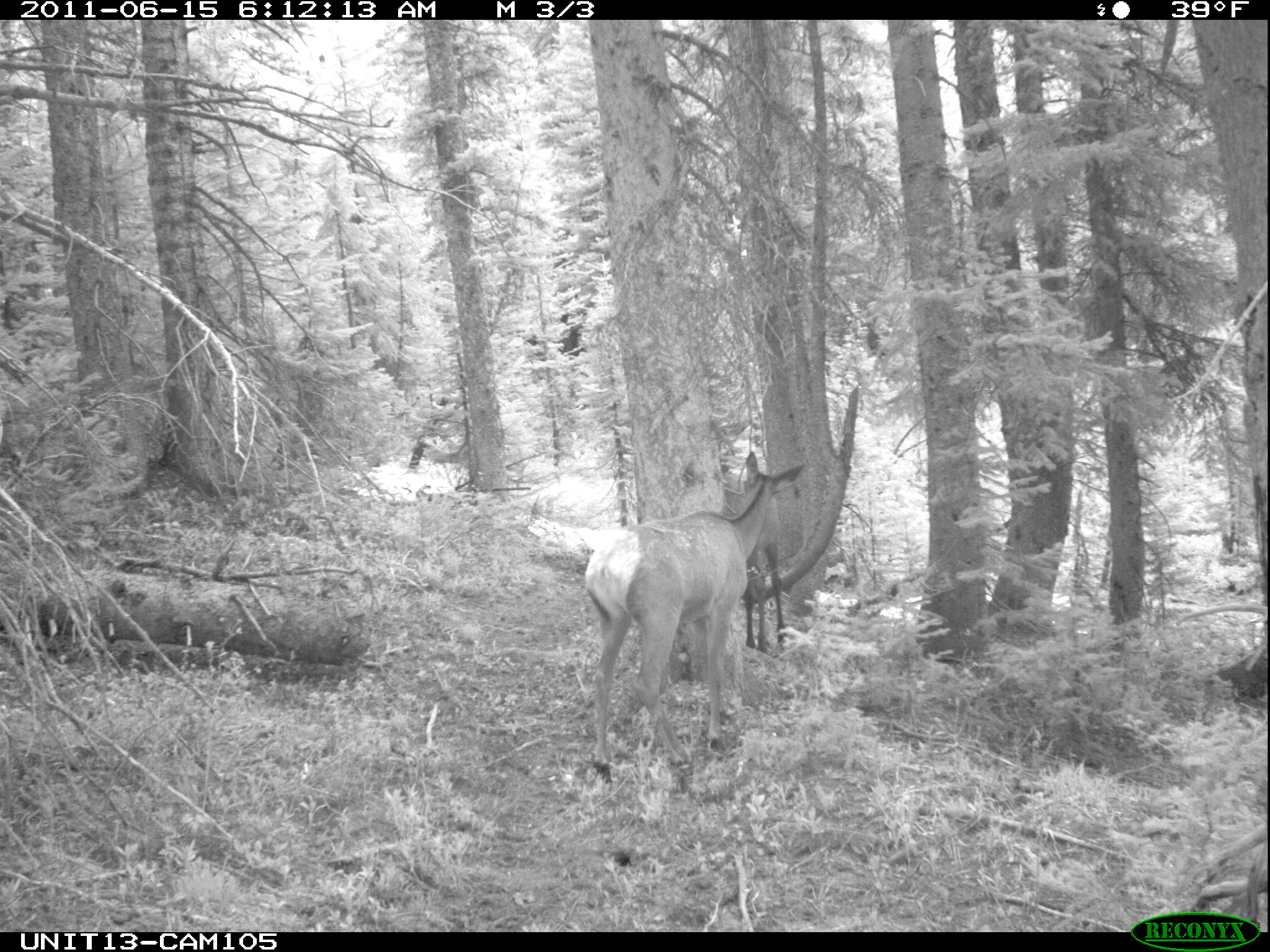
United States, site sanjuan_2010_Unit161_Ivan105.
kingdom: Animalia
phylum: Chordata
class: Mammalia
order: Artiodactyla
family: Cervidae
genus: Cervus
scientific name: Cervus elaphus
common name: red deer